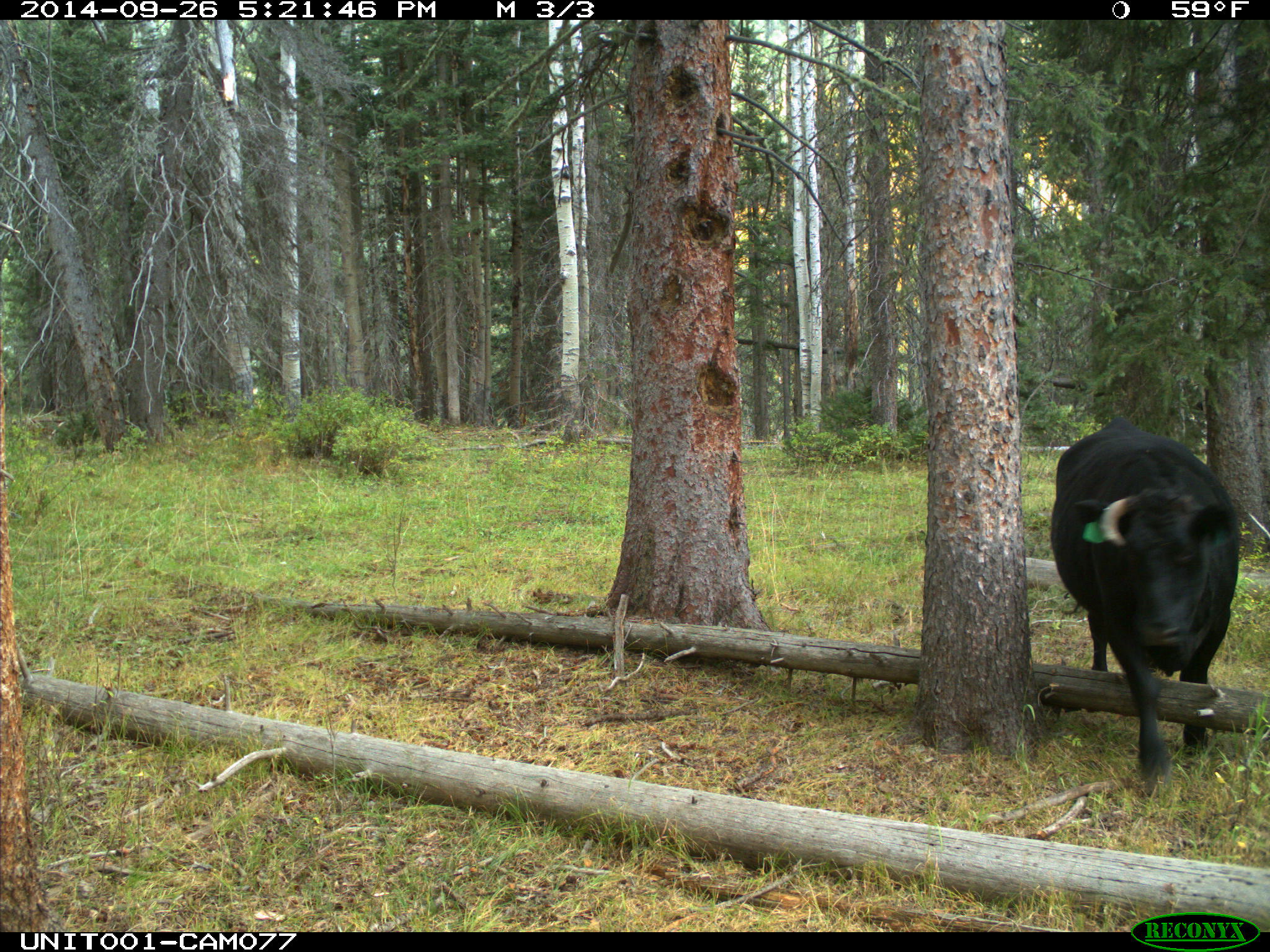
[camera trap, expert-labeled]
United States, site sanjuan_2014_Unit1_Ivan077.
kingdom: Animalia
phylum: Chordata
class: Mammalia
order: Artiodactyla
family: Bovidae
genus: Bos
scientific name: Bos taurus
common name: domestic cow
Bos taurus (domestic cow).